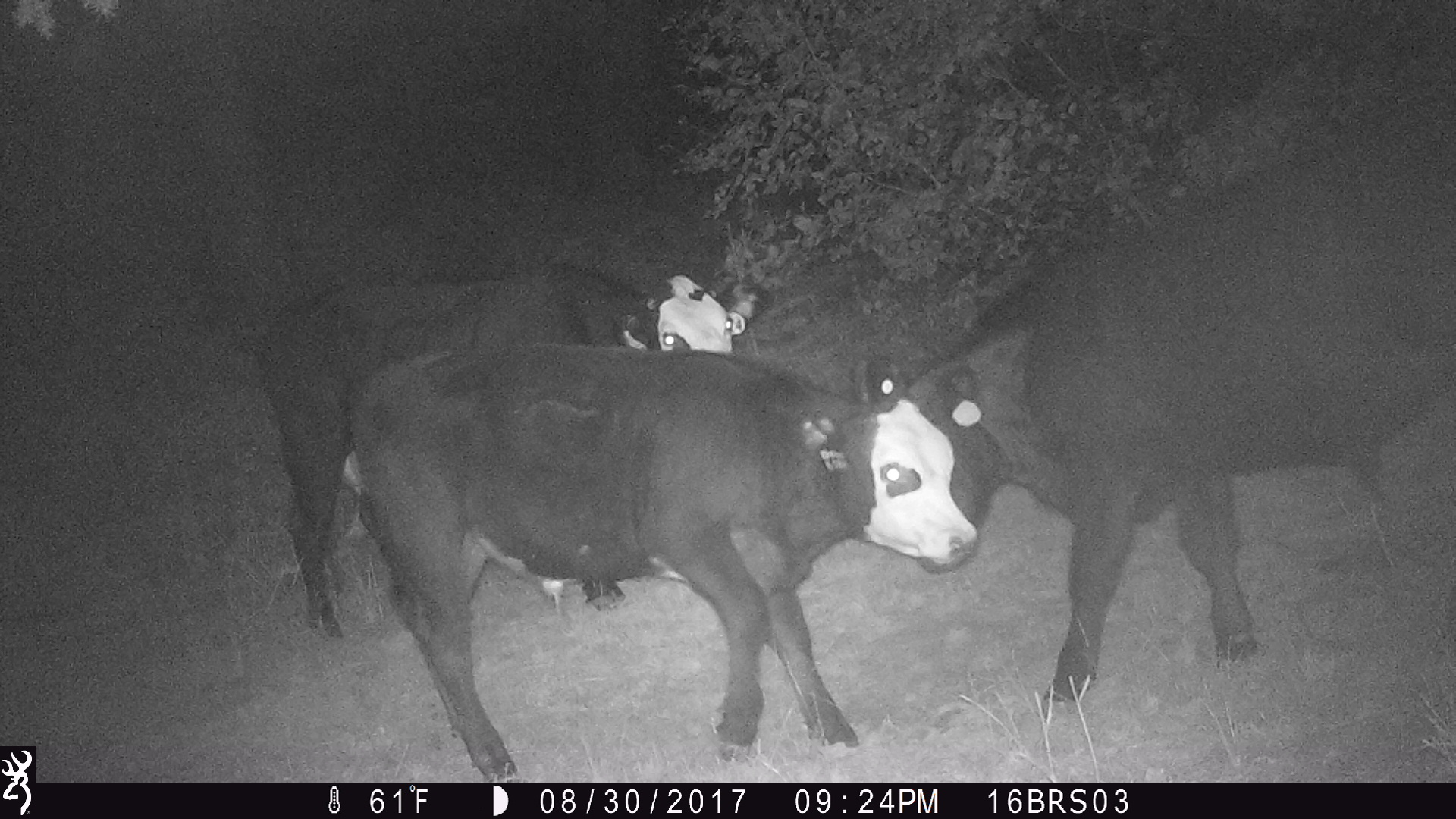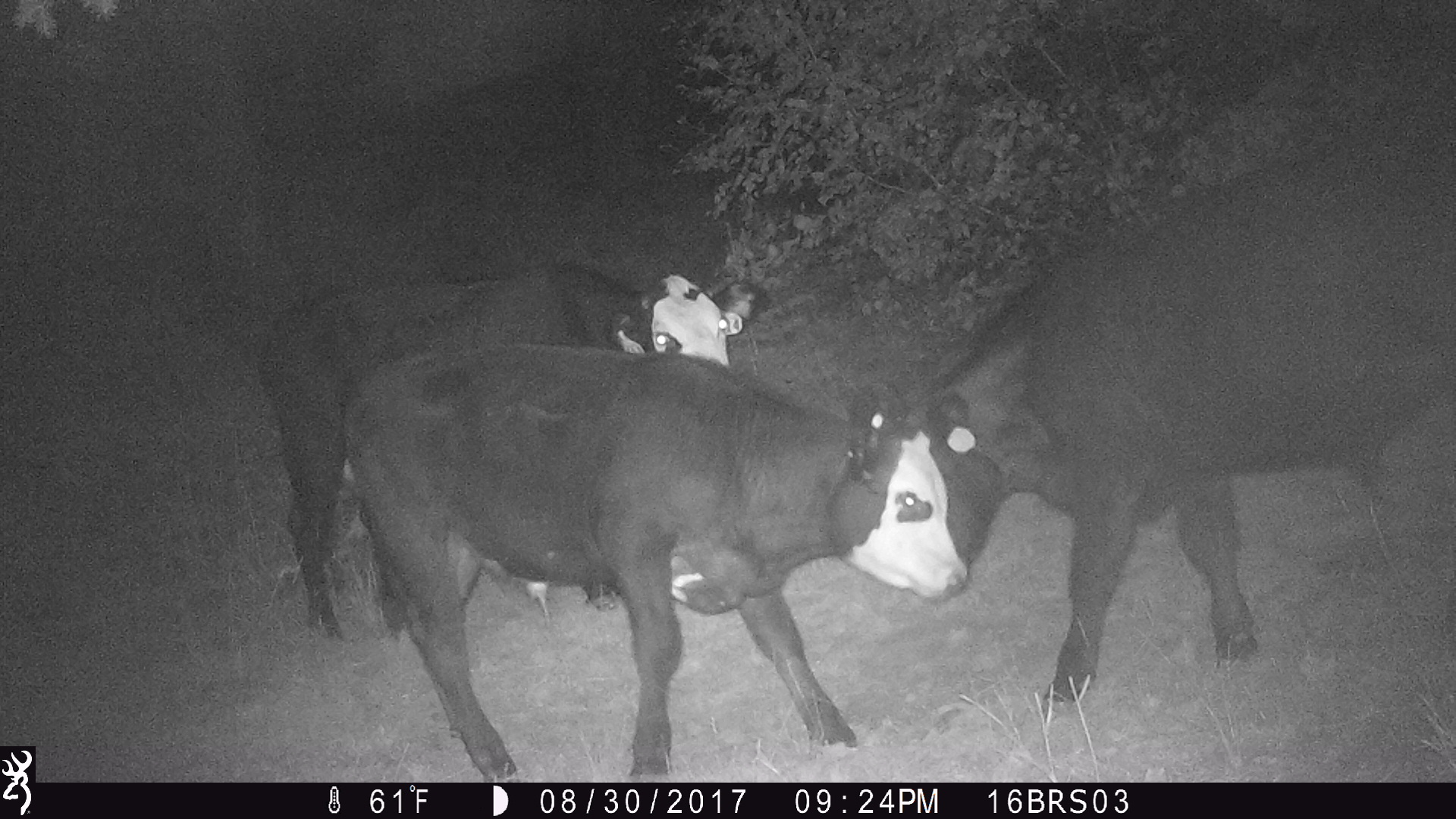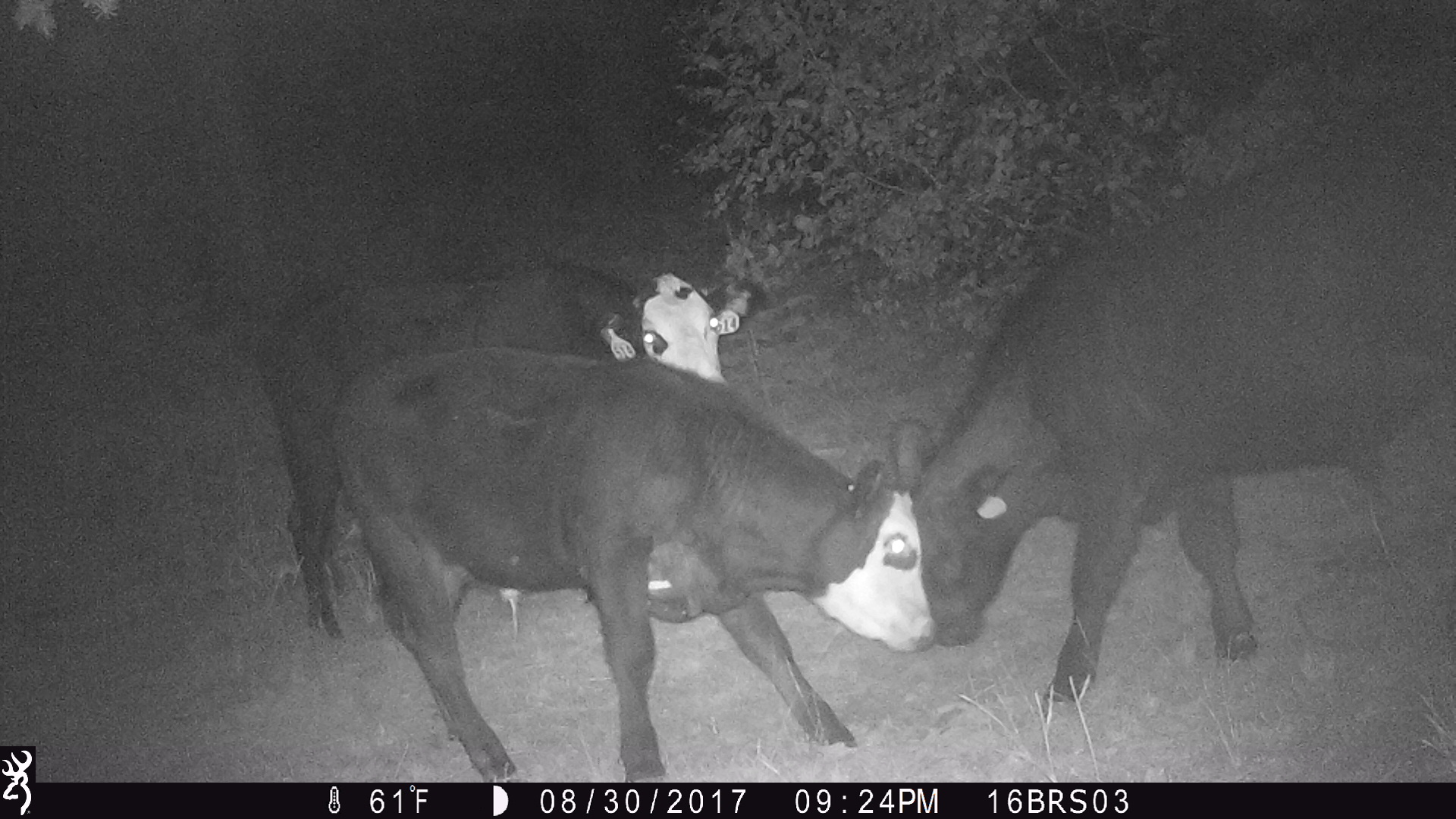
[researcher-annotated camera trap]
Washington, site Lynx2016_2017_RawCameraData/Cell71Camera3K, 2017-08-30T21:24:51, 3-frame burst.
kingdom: Animalia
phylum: Chordata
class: Mammalia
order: Artiodactyla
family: Bovidae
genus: Bos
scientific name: Bos taurus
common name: domestic cattle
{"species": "domestic cattle (Bos taurus)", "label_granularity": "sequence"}